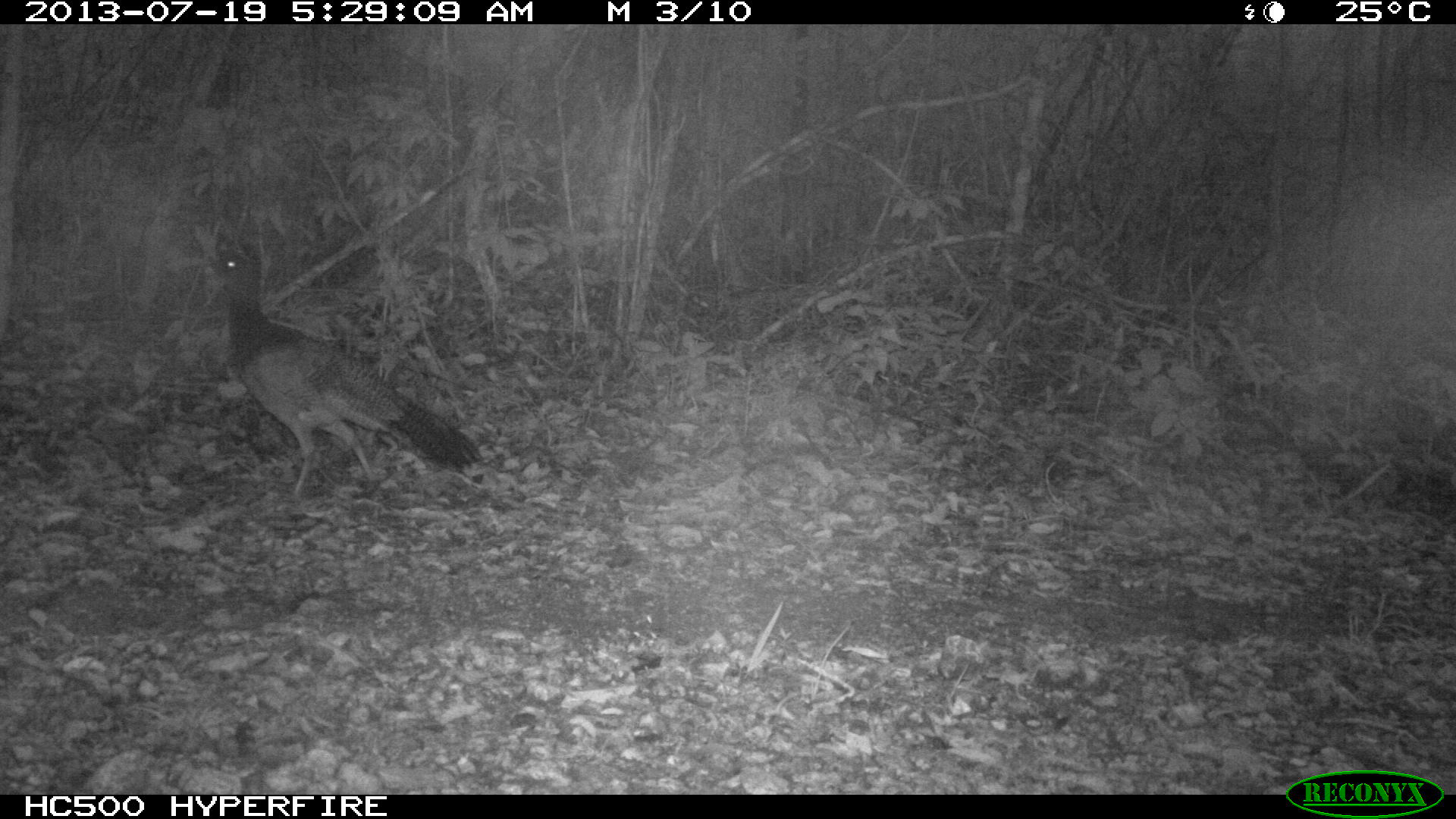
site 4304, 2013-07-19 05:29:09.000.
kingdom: Animalia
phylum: Chordata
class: Aves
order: Galliformes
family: Cracidae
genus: Crax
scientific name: Crax rubra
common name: great curassow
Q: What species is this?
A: Crax rubra (great curassow).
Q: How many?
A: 1.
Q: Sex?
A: Female.